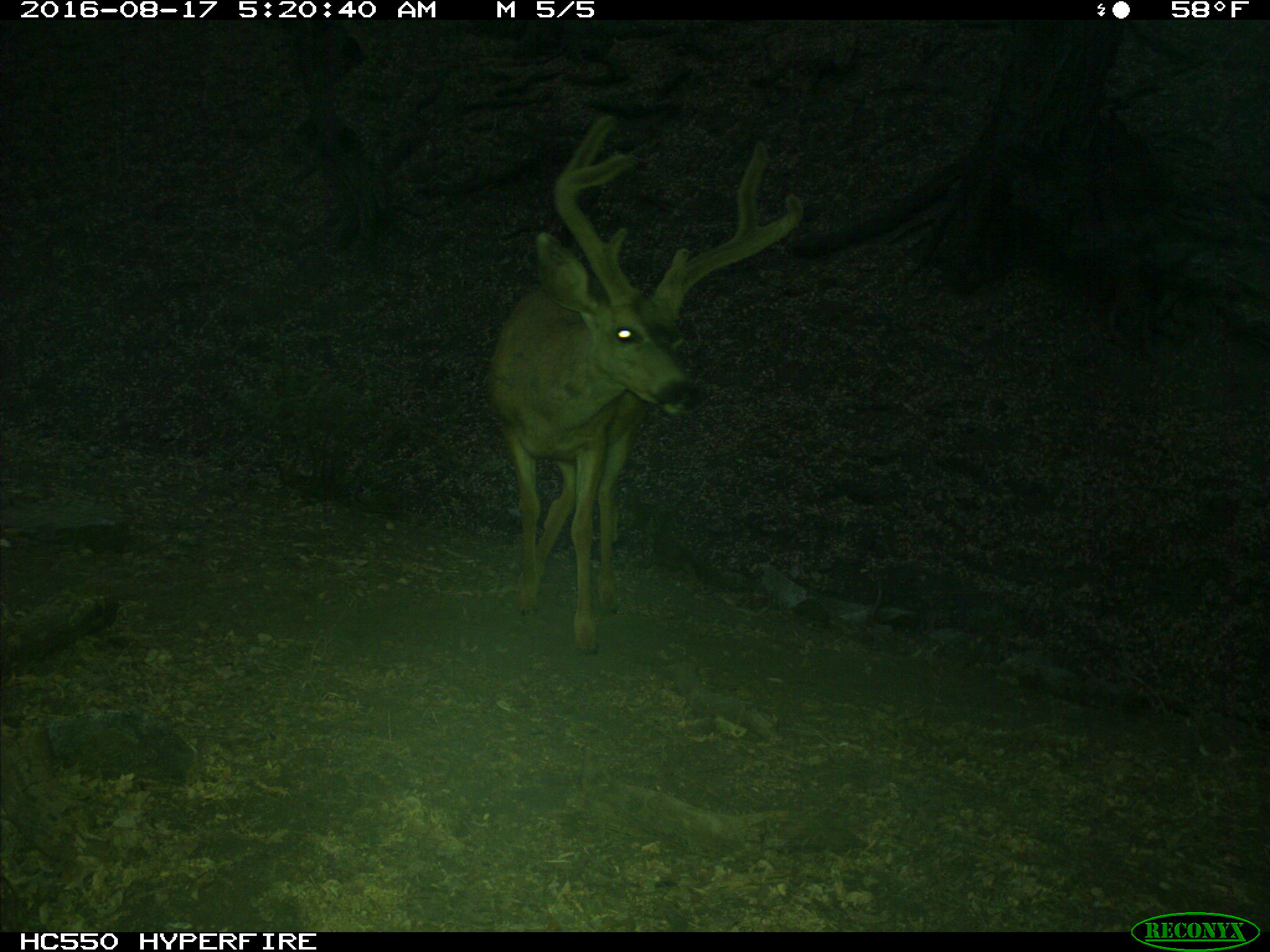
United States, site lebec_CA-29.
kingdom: Animalia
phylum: Chordata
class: Mammalia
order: Artiodactyla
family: Cervidae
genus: Odocoileus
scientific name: Odocoileus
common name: deer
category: unidentified deer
Unidentified deer (deer) (Odocoileus).